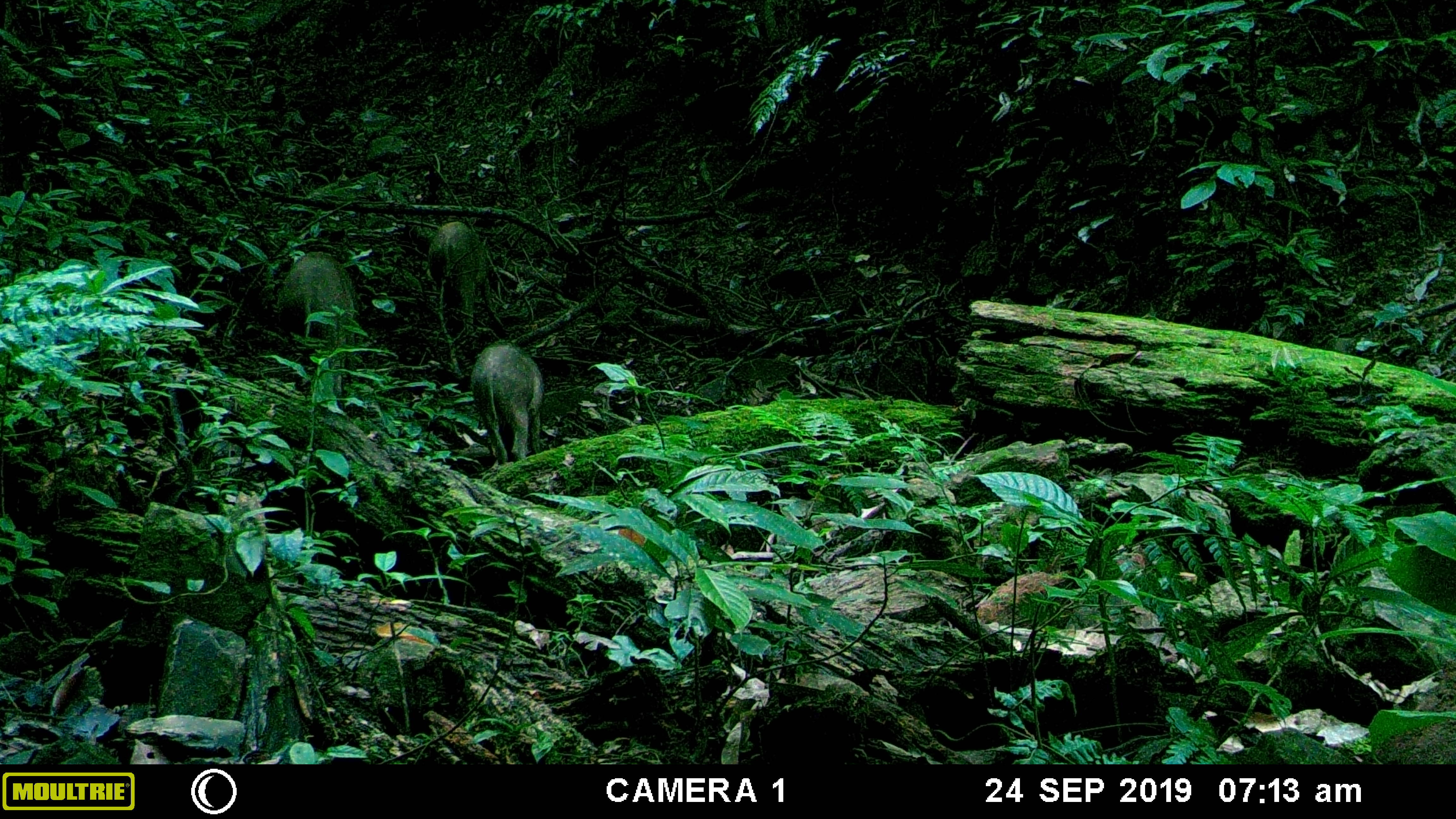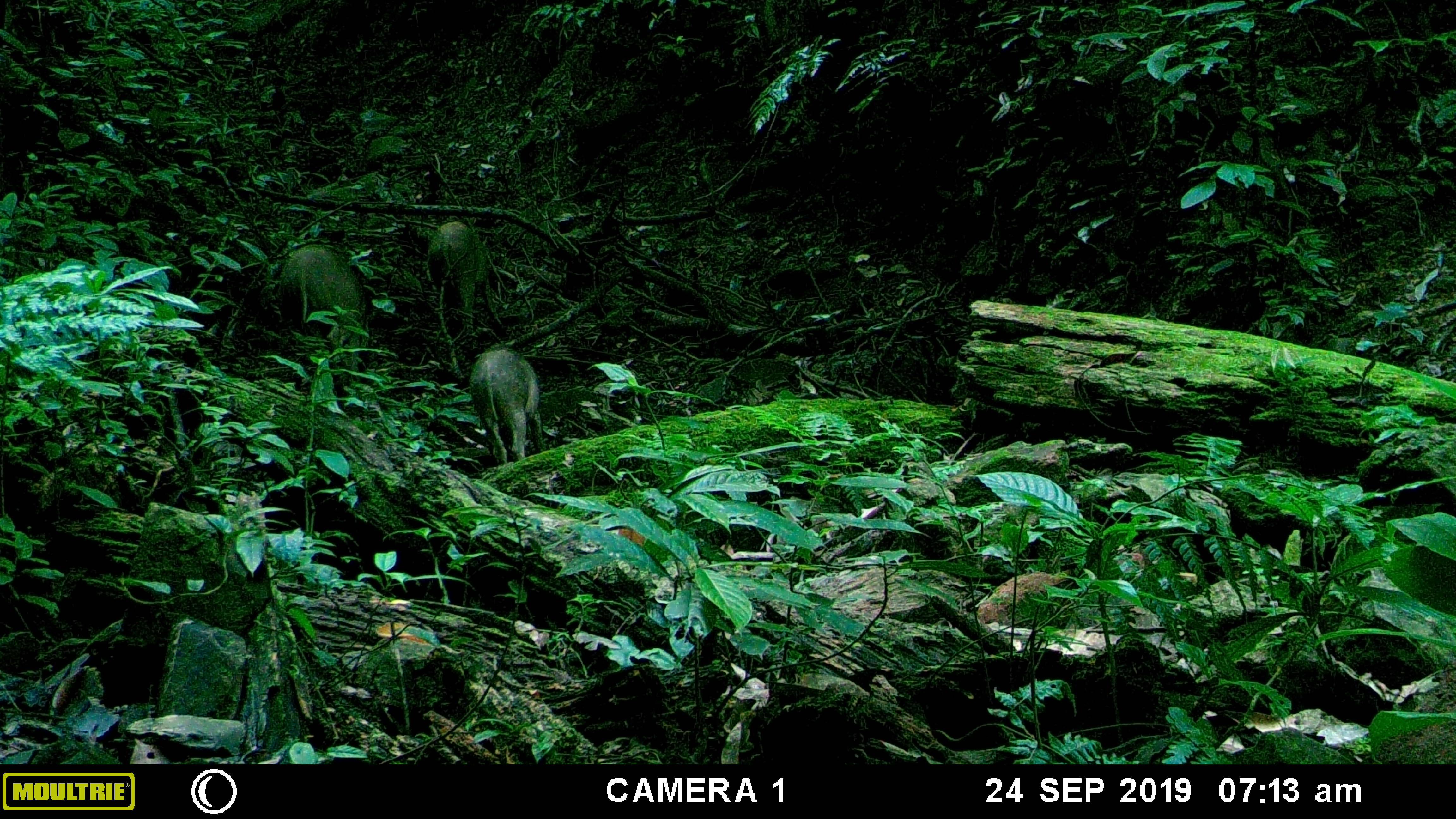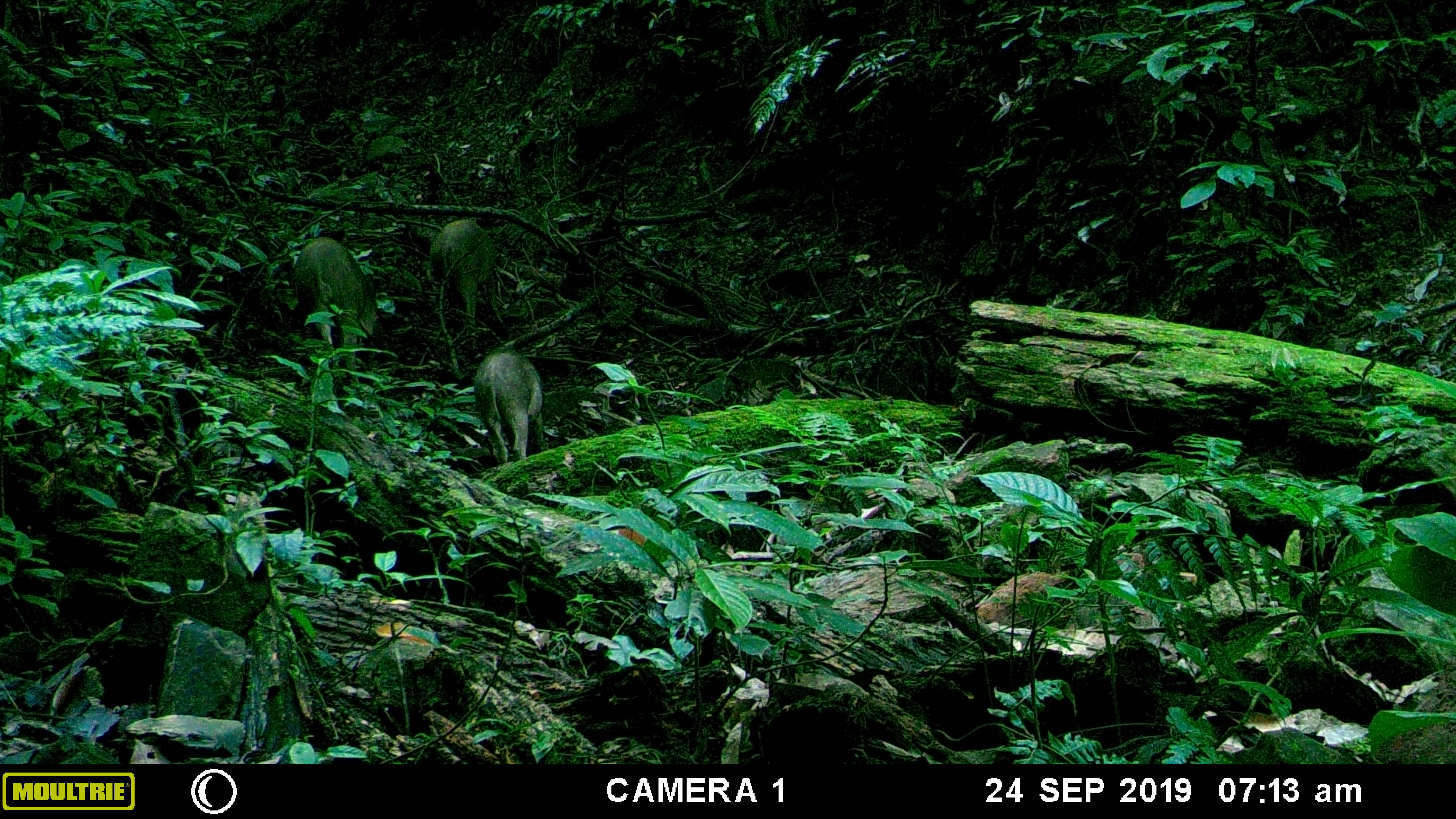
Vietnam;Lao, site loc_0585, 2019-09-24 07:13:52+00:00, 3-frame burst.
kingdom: Animalia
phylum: Chordata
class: Mammalia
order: Artiodactyla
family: Suidae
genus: Sus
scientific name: Sus scrofa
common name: eurasian wild pig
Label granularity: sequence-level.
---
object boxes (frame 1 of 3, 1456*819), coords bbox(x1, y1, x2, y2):
eurasian wild pig: bbox(278, 251, 355, 369); bbox(471, 339, 543, 462); bbox(427, 221, 499, 330)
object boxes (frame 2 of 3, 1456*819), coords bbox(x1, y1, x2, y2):
eurasian wild pig: bbox(279, 239, 367, 381); bbox(469, 345, 545, 464); bbox(426, 222, 490, 334)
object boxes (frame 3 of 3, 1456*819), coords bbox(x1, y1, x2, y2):
eurasian wild pig: bbox(291, 237, 377, 384); bbox(473, 349, 544, 465); bbox(428, 219, 498, 333)